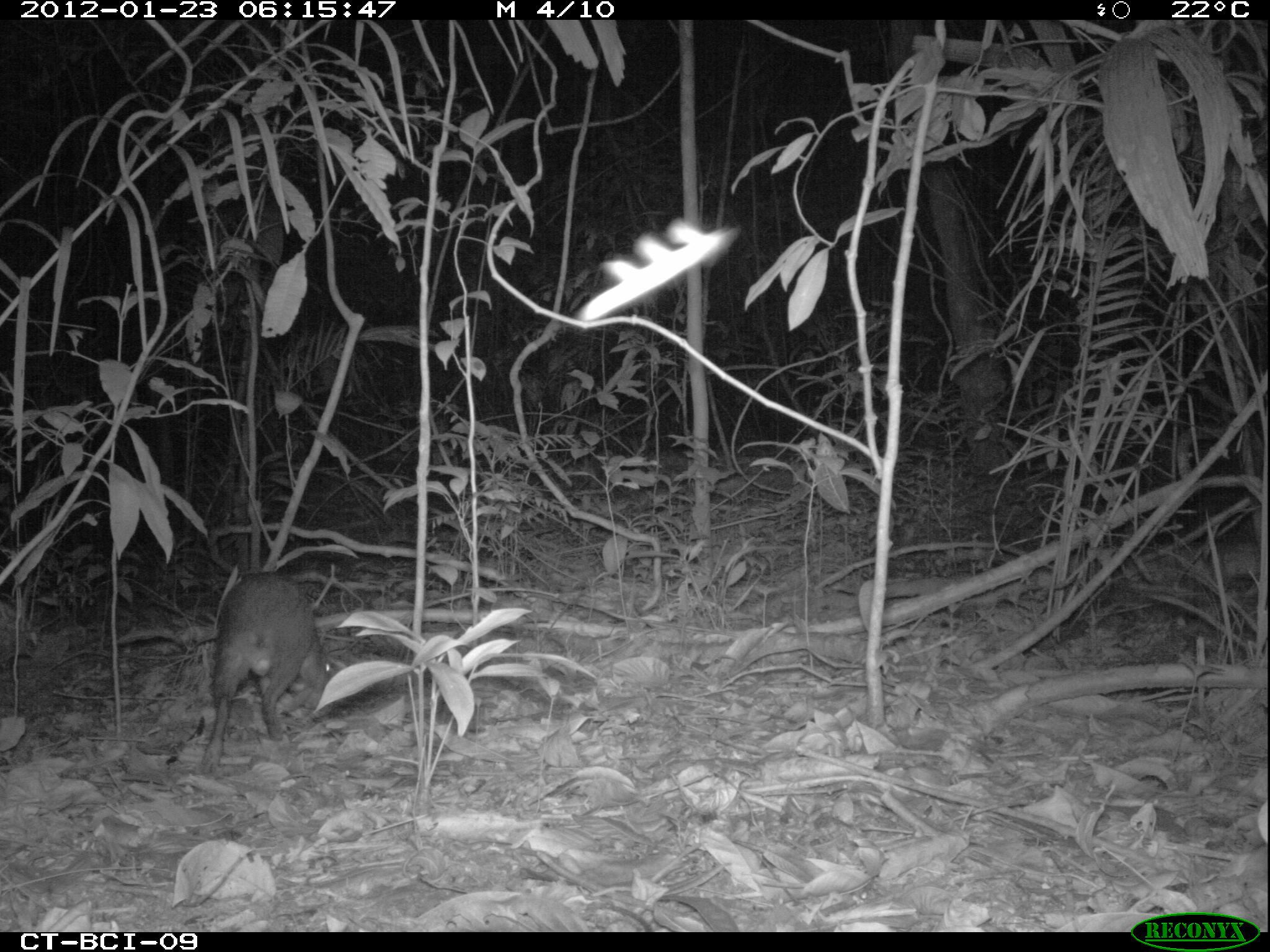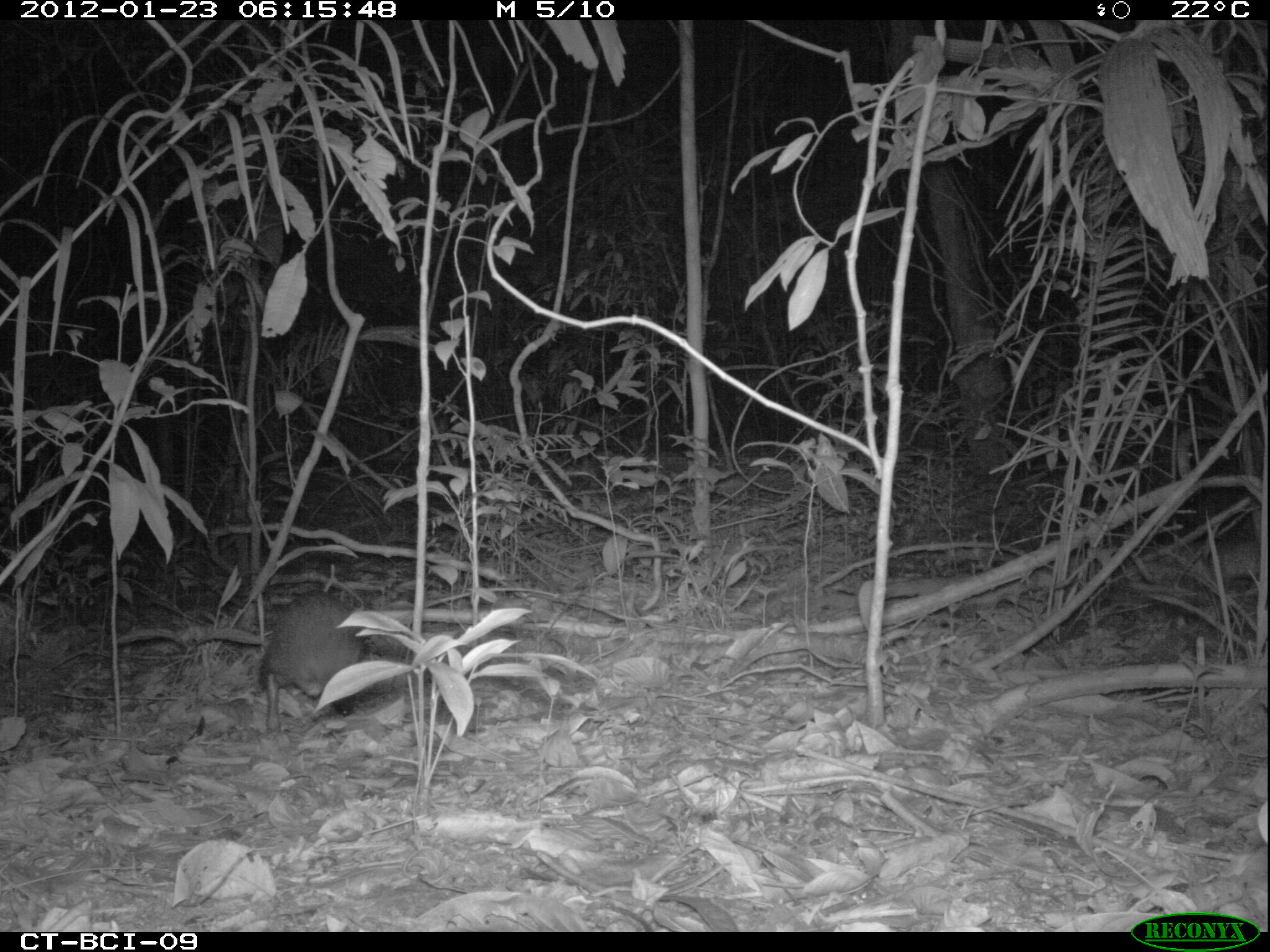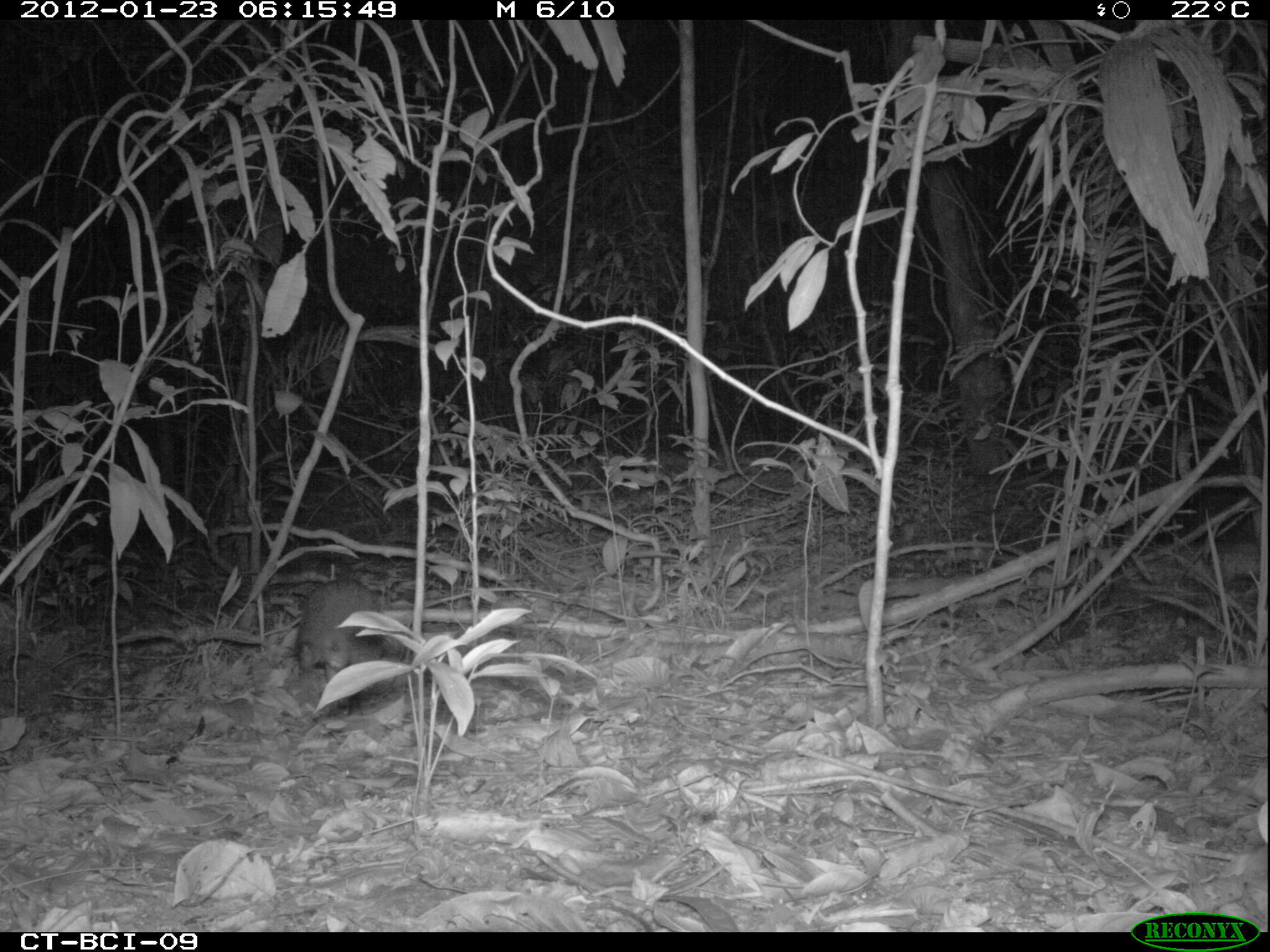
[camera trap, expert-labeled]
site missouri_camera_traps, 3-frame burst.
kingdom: Animalia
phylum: Chordata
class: Mammalia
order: Rodentia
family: Dasyproctidae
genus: Dasyprocta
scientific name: Dasyprocta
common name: agouti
Agouti (Dasyprocta). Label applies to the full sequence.